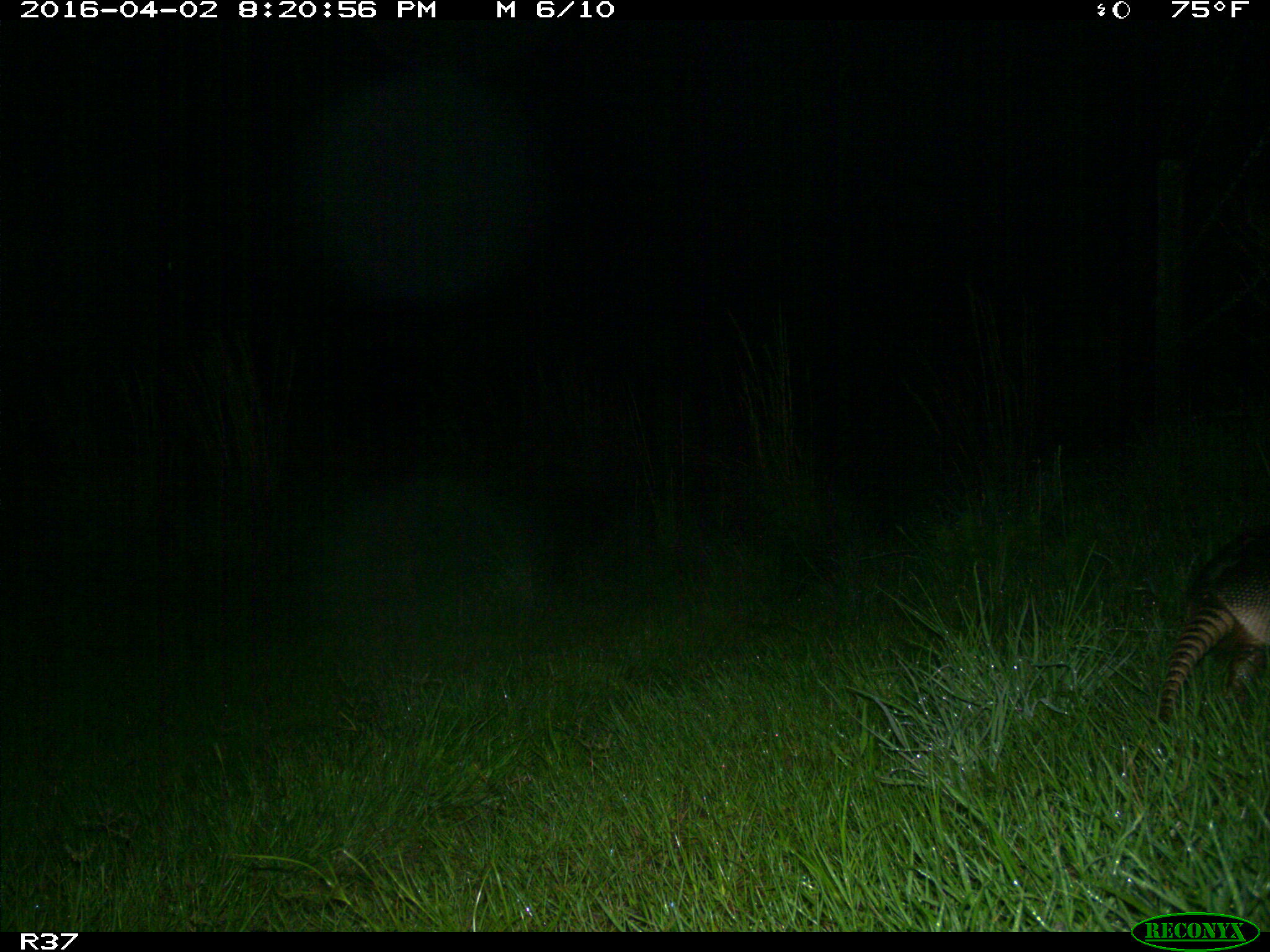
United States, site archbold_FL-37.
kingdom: Animalia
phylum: Chordata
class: Mammalia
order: Cingulata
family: Dasypodidae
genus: Dasypus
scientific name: Dasypus novemcinctus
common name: nine-banded armadillo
Dasypus novemcinctus (nine-banded armadillo).